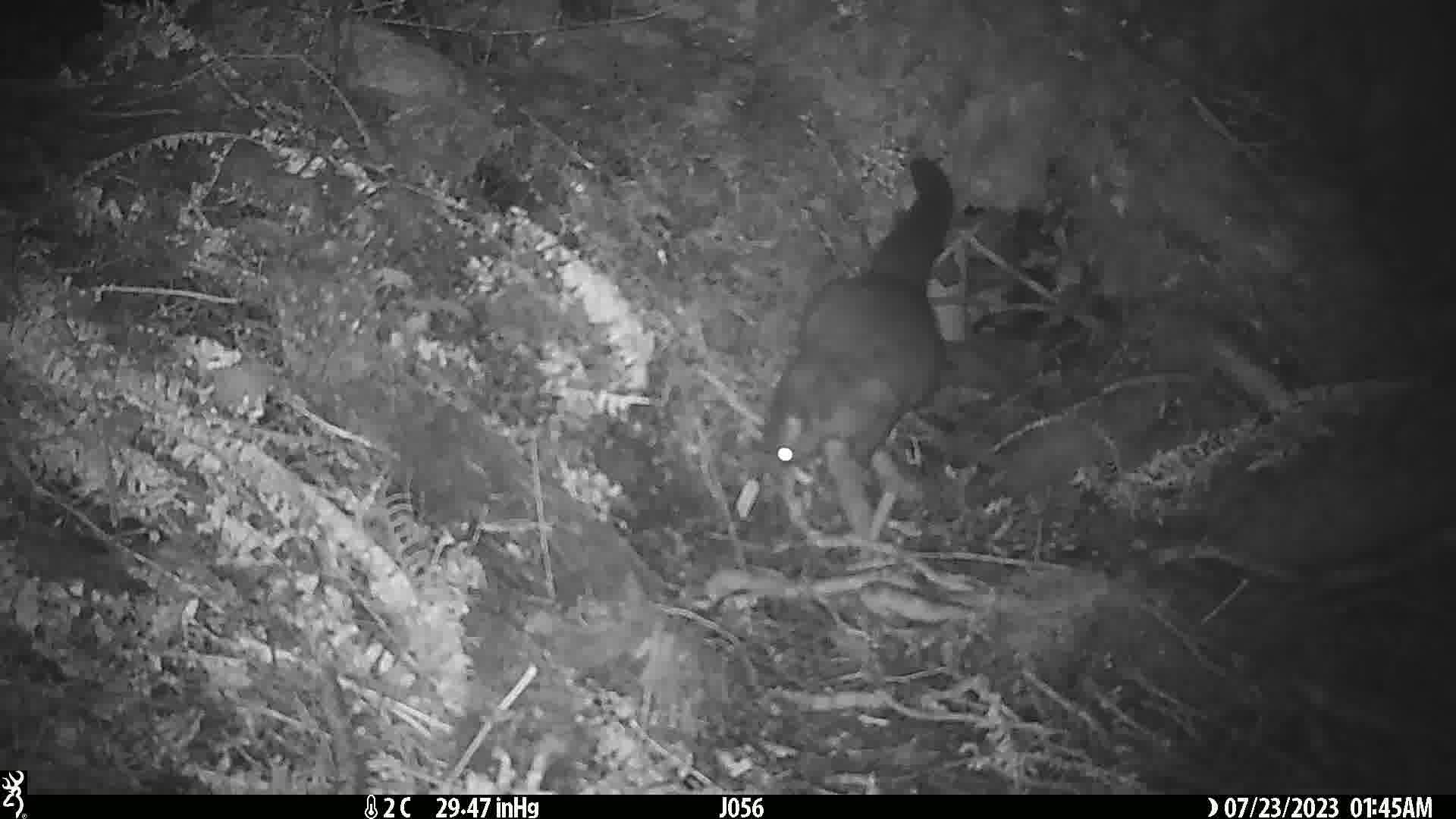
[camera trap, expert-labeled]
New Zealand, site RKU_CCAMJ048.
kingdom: Animalia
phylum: Chordata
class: Mammalia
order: Diprotodontia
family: Phalangeridae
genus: Trichosurus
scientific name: Trichosurus vulpecula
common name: common brushtail possum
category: possum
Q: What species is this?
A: Possum (common brushtail possum) (Trichosurus vulpecula).